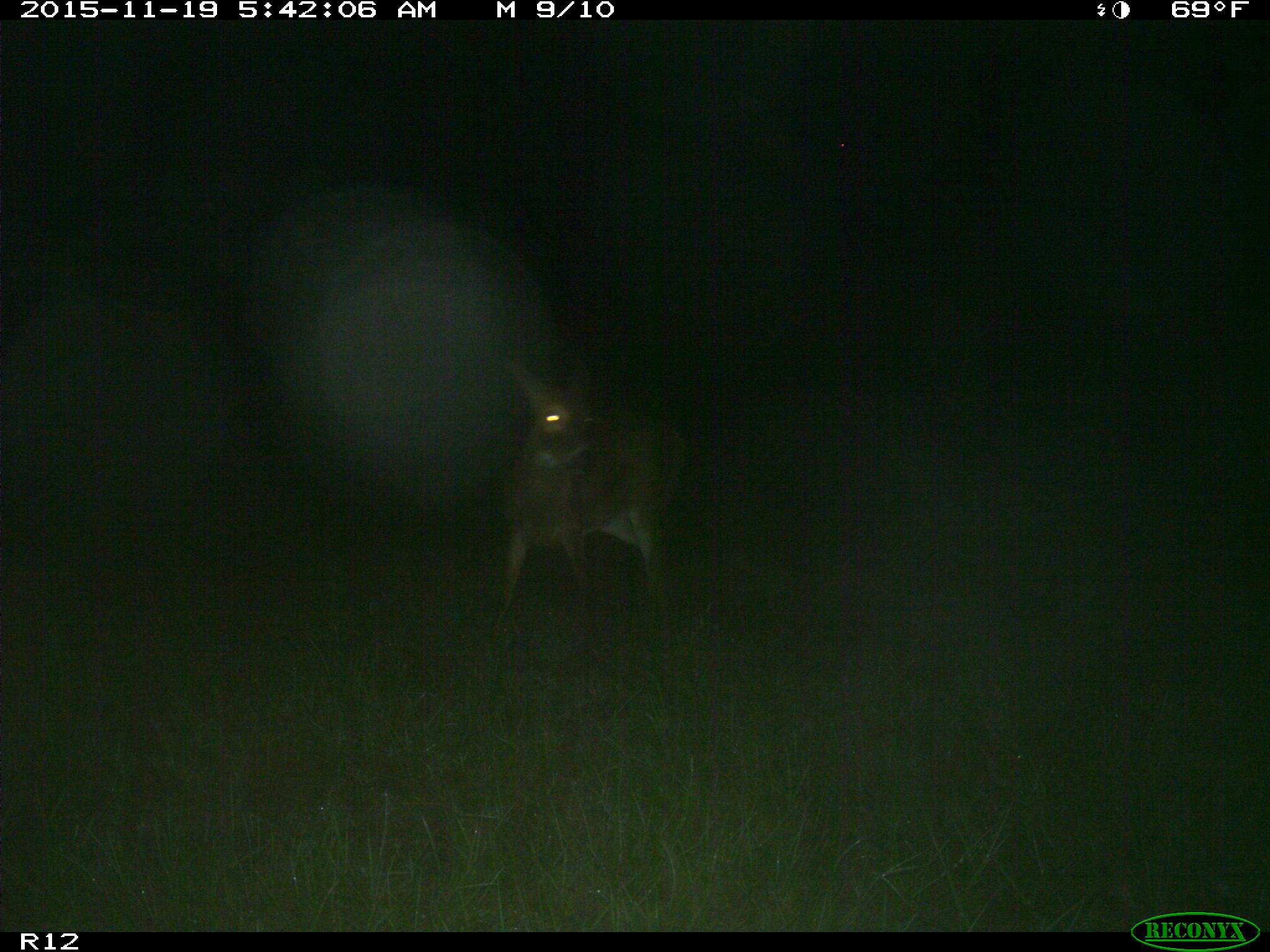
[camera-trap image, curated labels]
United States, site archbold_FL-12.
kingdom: Animalia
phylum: Chordata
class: Mammalia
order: Artiodactyla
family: Cervidae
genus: Odocoileus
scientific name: Odocoileus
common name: deer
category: unidentified deer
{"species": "unidentified deer (deer) (Odocoileus)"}